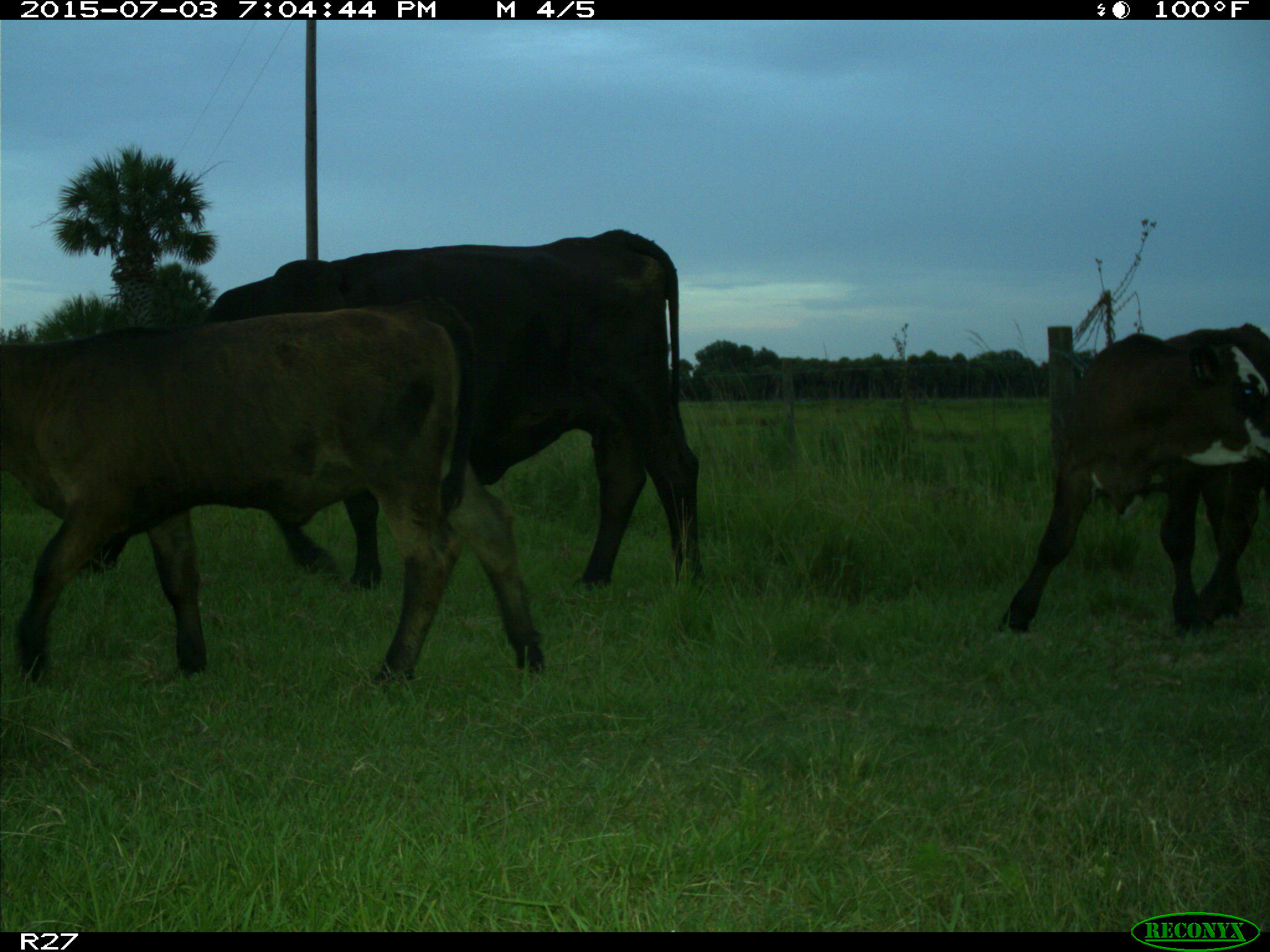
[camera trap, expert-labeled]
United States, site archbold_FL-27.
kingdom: Animalia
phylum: Chordata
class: Mammalia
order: Artiodactyla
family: Bovidae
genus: Bos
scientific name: Bos taurus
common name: domestic cow